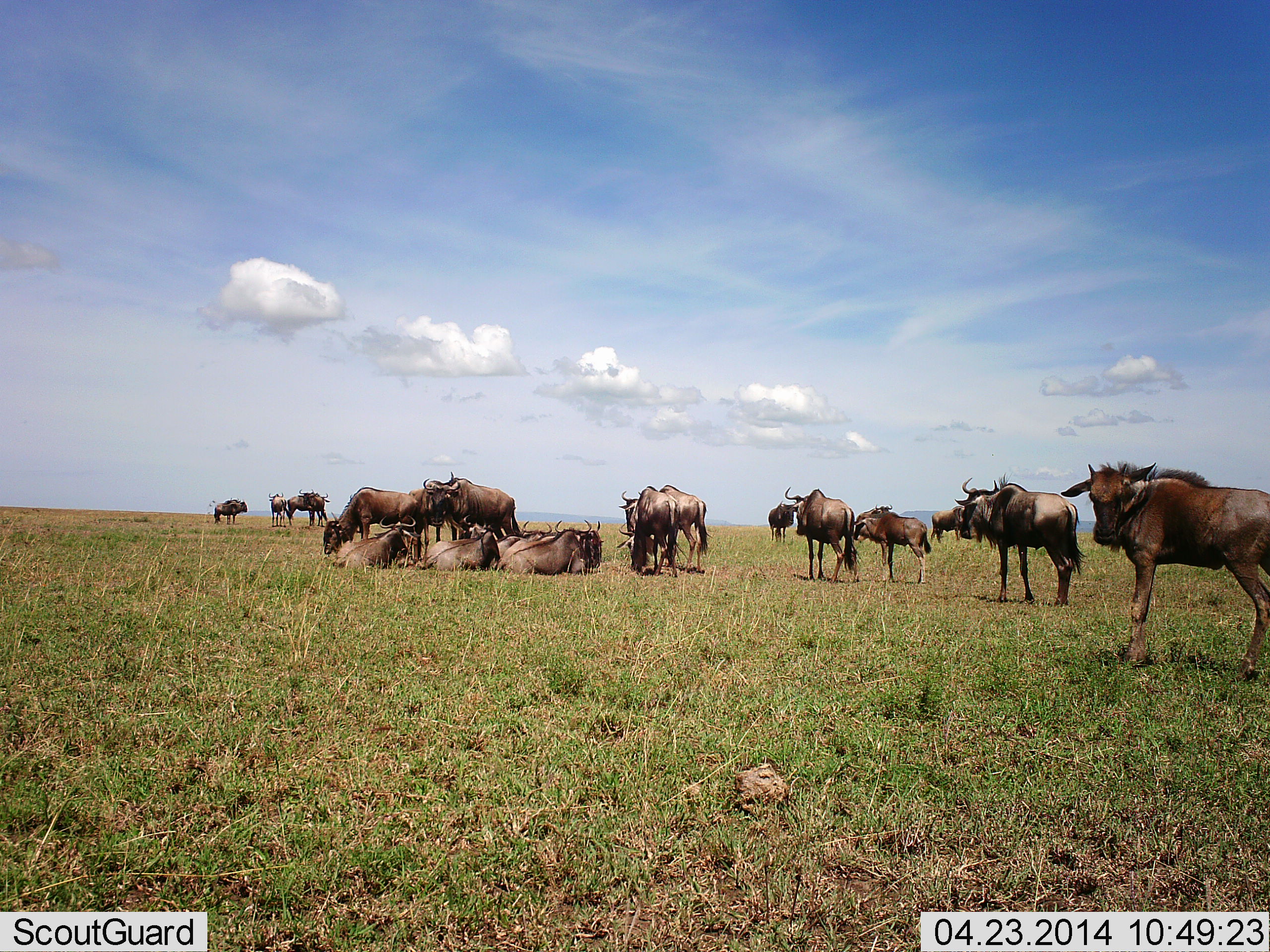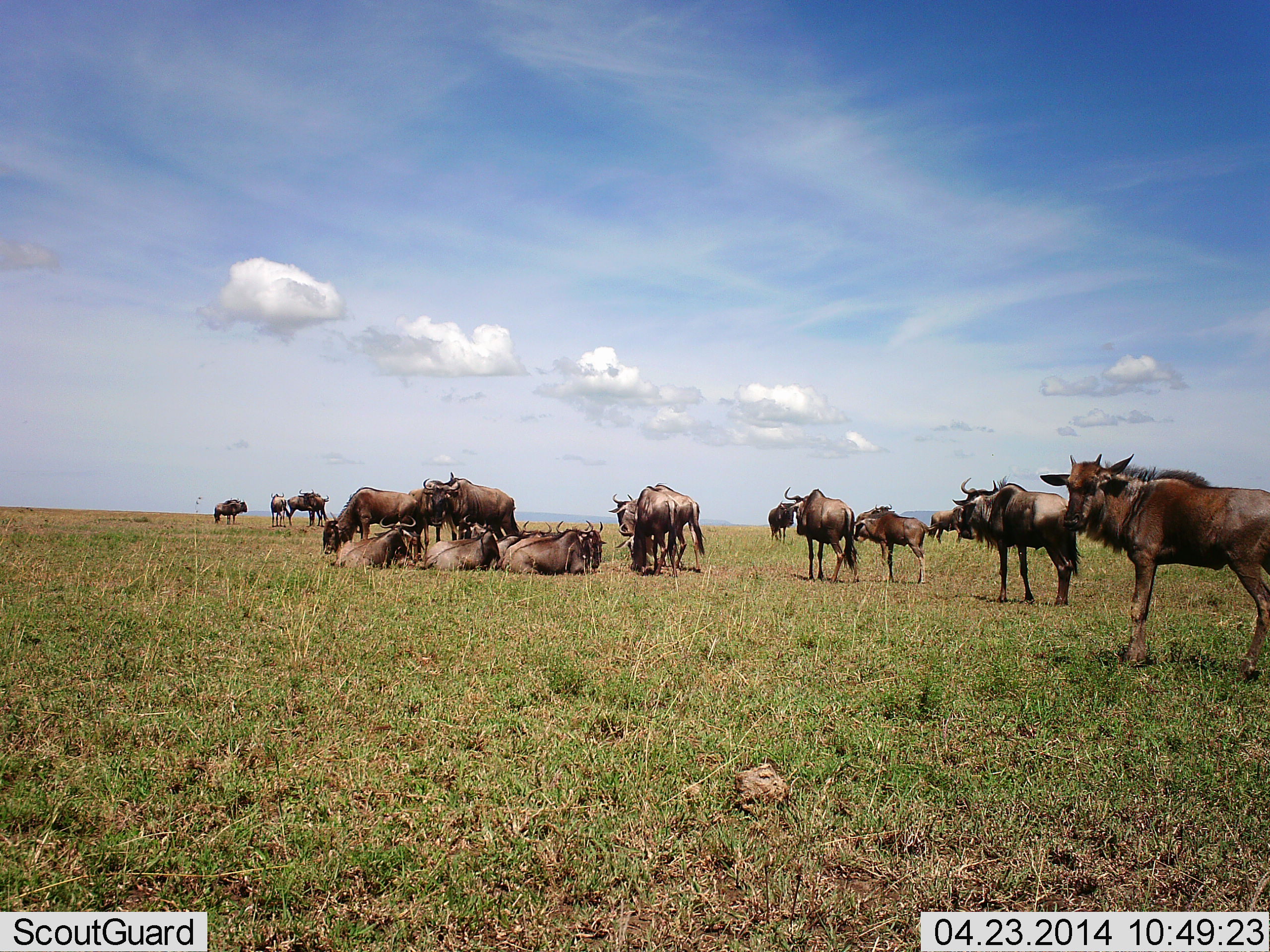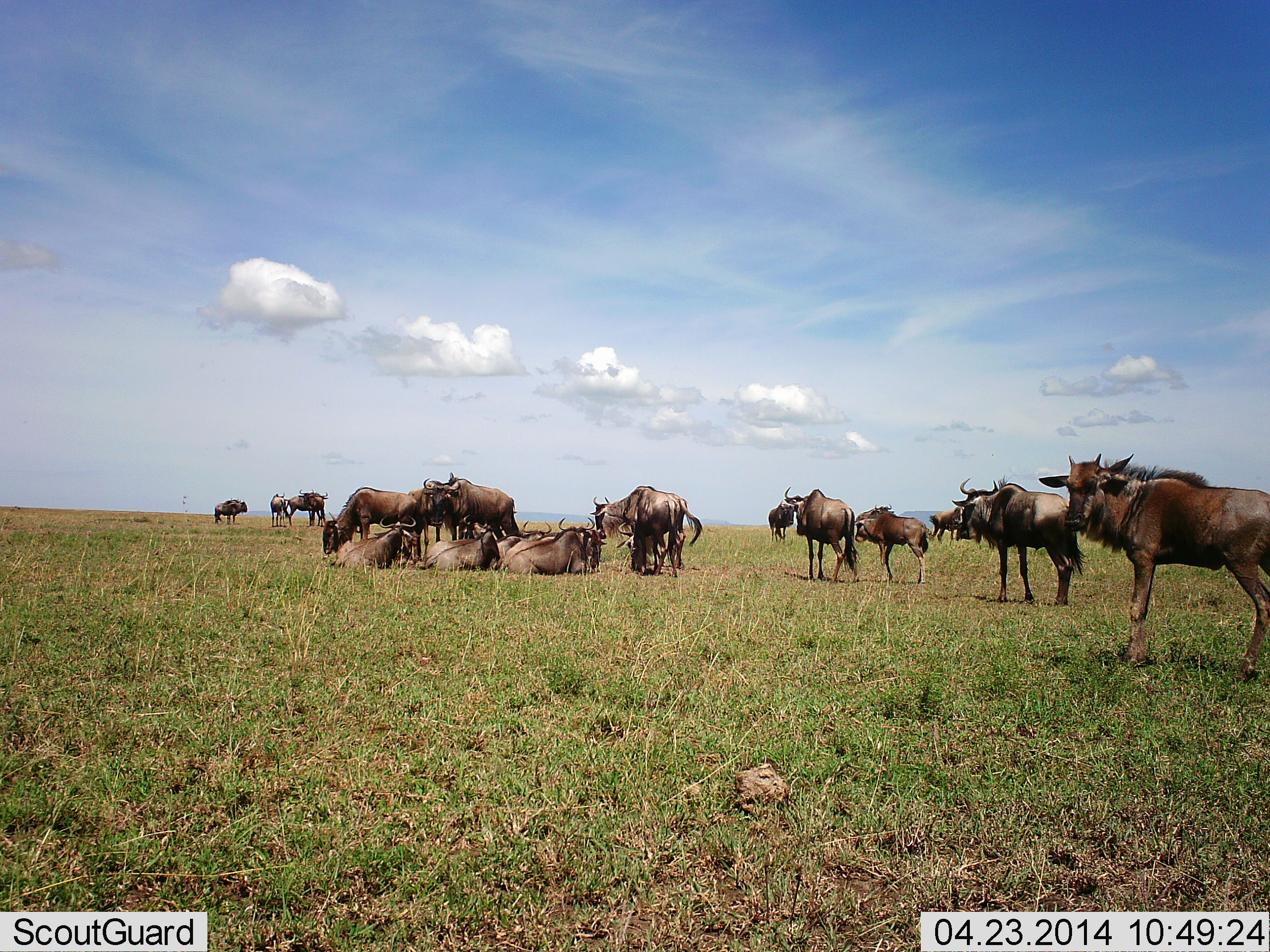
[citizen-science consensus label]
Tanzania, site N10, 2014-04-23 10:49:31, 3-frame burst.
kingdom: Animalia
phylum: Chordata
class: Mammalia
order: Artiodactyla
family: Bovidae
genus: Connochaetes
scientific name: Connochaetes taurinus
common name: blue wildebeest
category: wildebeest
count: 11-50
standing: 100%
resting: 80%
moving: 50%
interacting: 10%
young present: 40%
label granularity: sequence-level